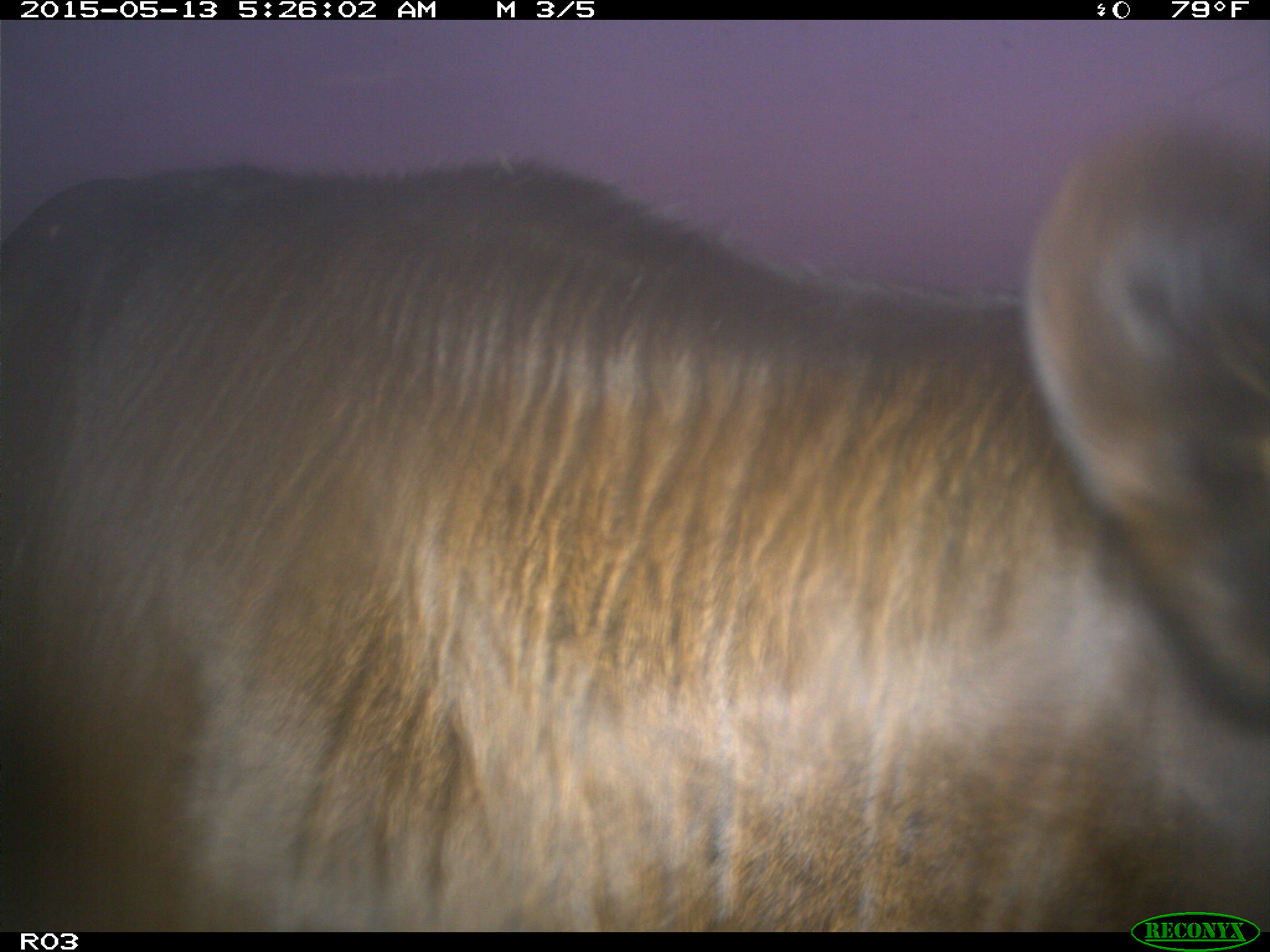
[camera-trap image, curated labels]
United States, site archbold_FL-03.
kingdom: Animalia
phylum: Chordata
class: Mammalia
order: Artiodactyla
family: Bovidae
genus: Bos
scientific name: Bos taurus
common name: domestic cow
Bos taurus (domestic cow).